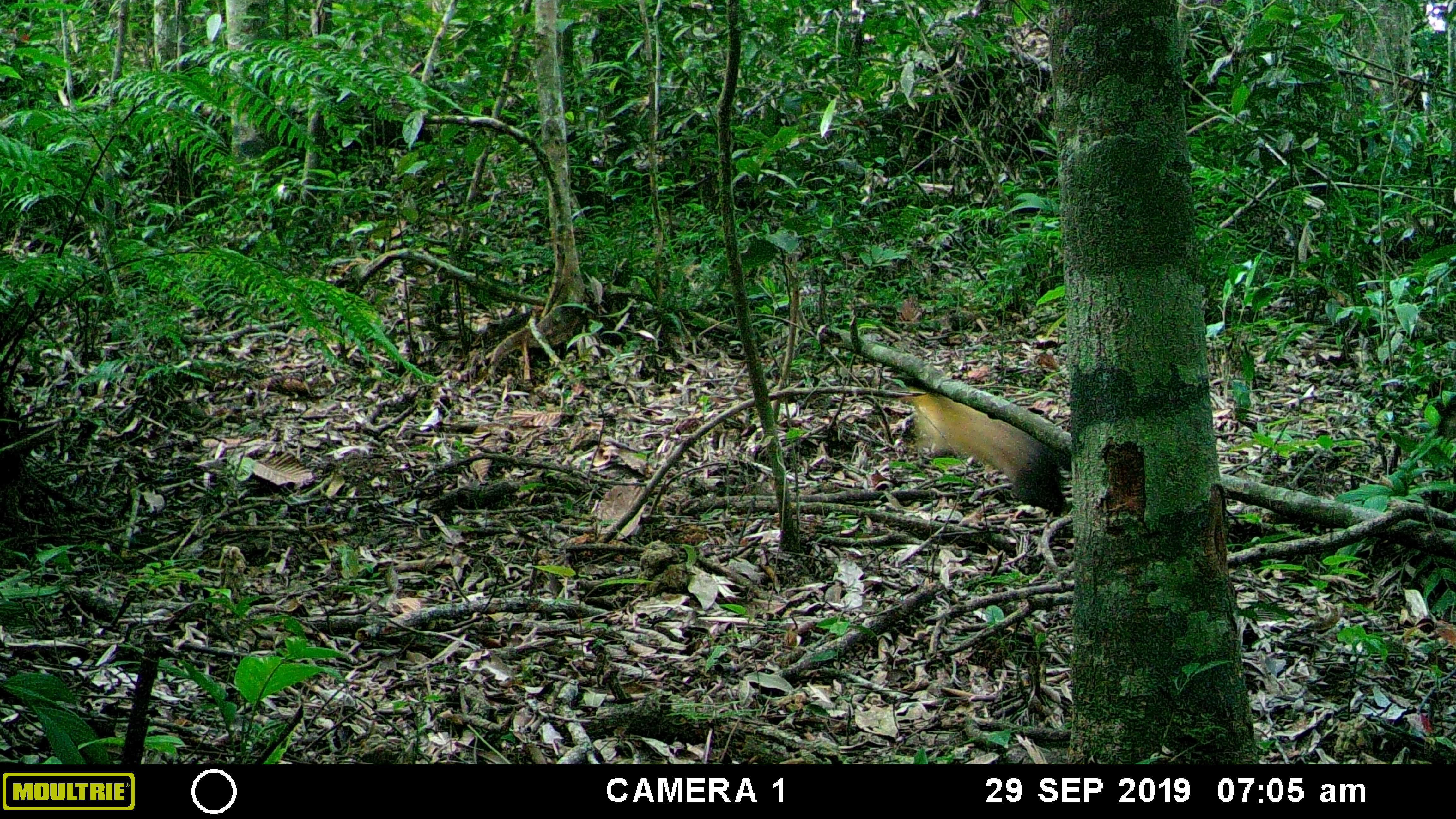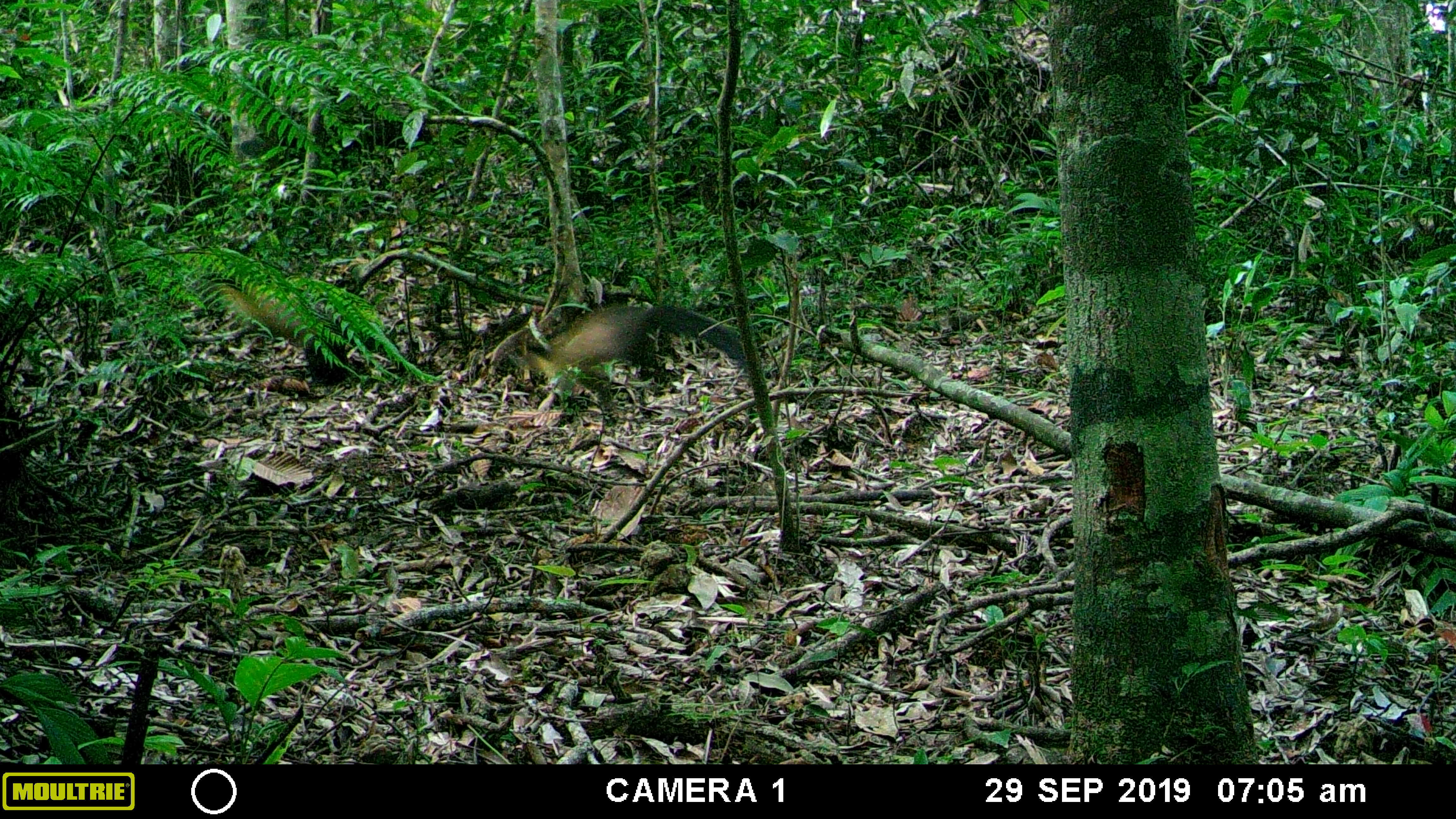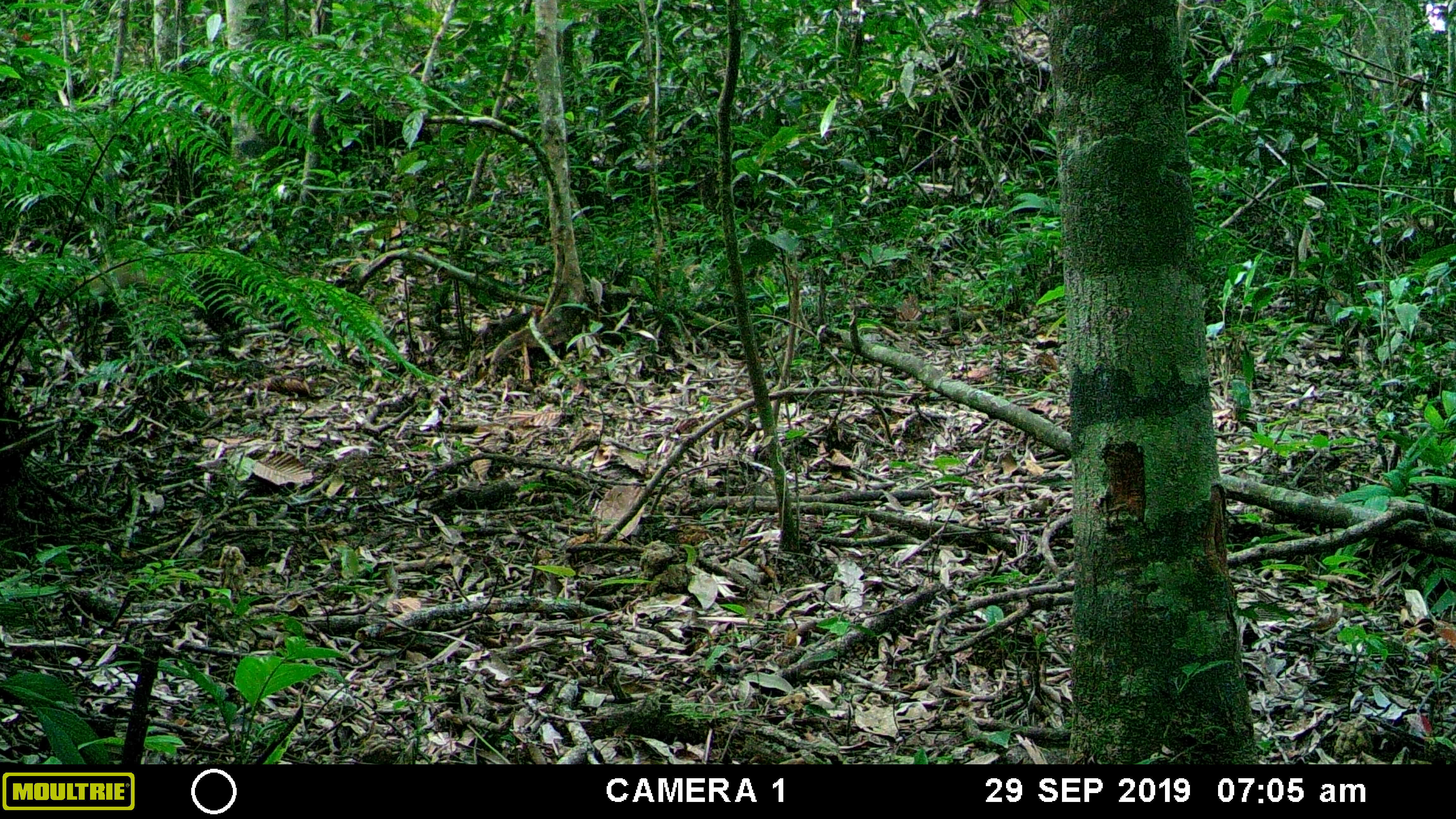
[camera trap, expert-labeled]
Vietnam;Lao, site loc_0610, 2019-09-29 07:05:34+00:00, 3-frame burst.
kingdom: Animalia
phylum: Chordata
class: Mammalia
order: Carnivora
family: Mustelidae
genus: Martes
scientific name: Martes flavigula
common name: yellow-throated marten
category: yellow throated marten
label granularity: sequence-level